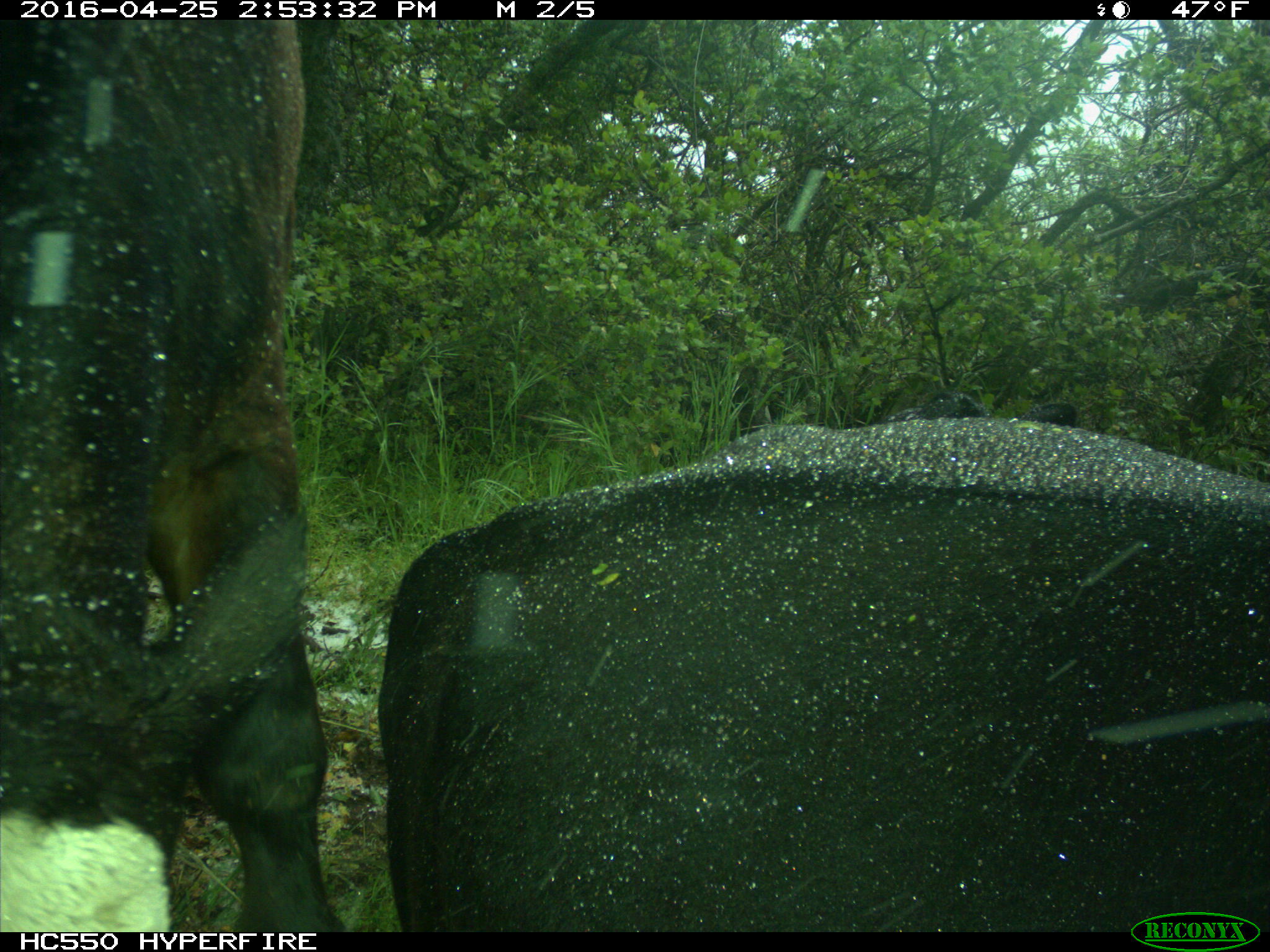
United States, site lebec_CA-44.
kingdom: Animalia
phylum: Chordata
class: Mammalia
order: Artiodactyla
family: Bovidae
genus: Bos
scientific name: Bos taurus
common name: domestic cow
Bos taurus (domestic cow).